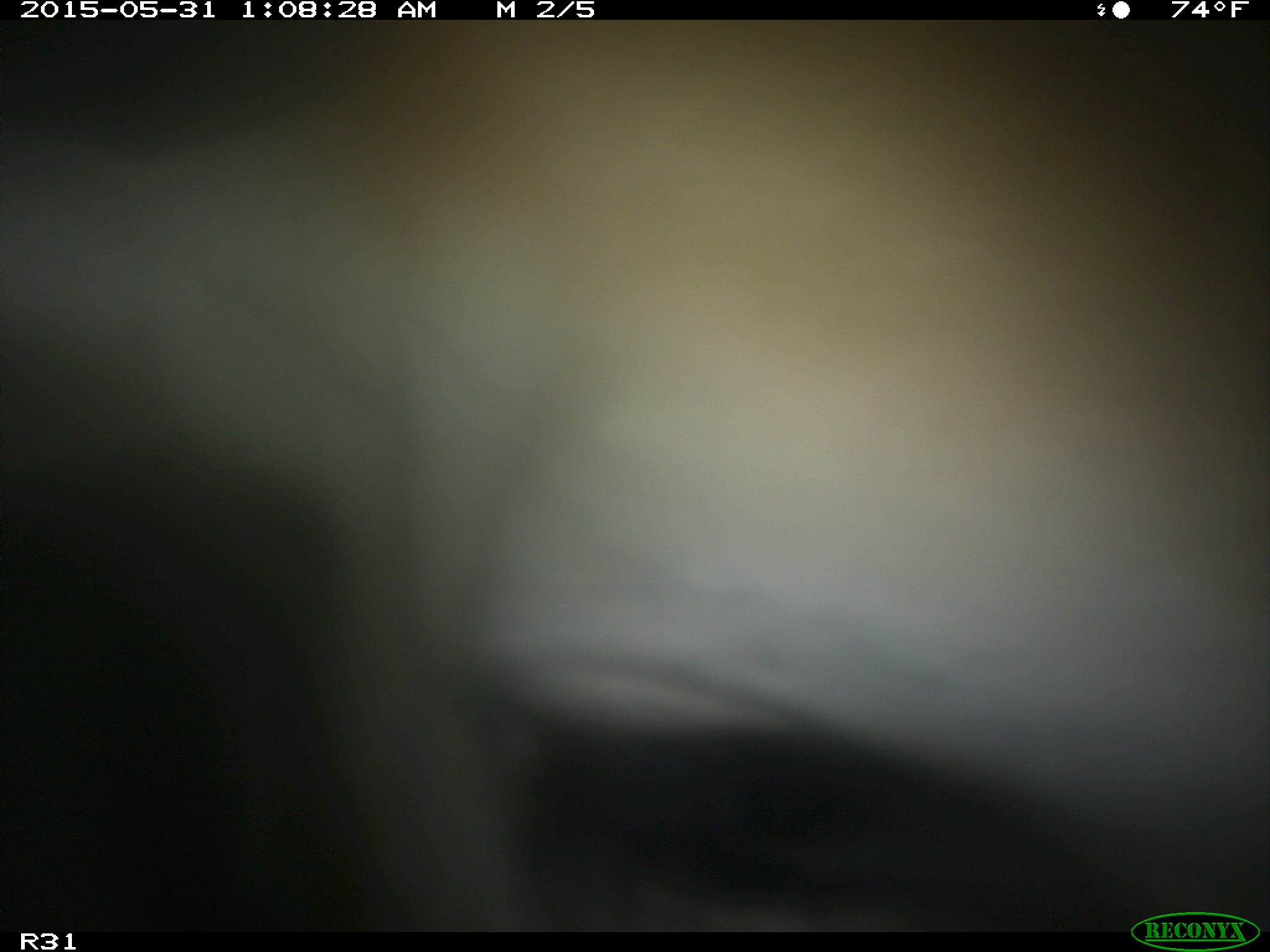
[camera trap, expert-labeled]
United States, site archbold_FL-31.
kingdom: Animalia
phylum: Chordata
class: Mammalia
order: Artiodactyla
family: Bovidae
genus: Bos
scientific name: Bos taurus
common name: domestic cow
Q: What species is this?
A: Bos taurus (domestic cow).